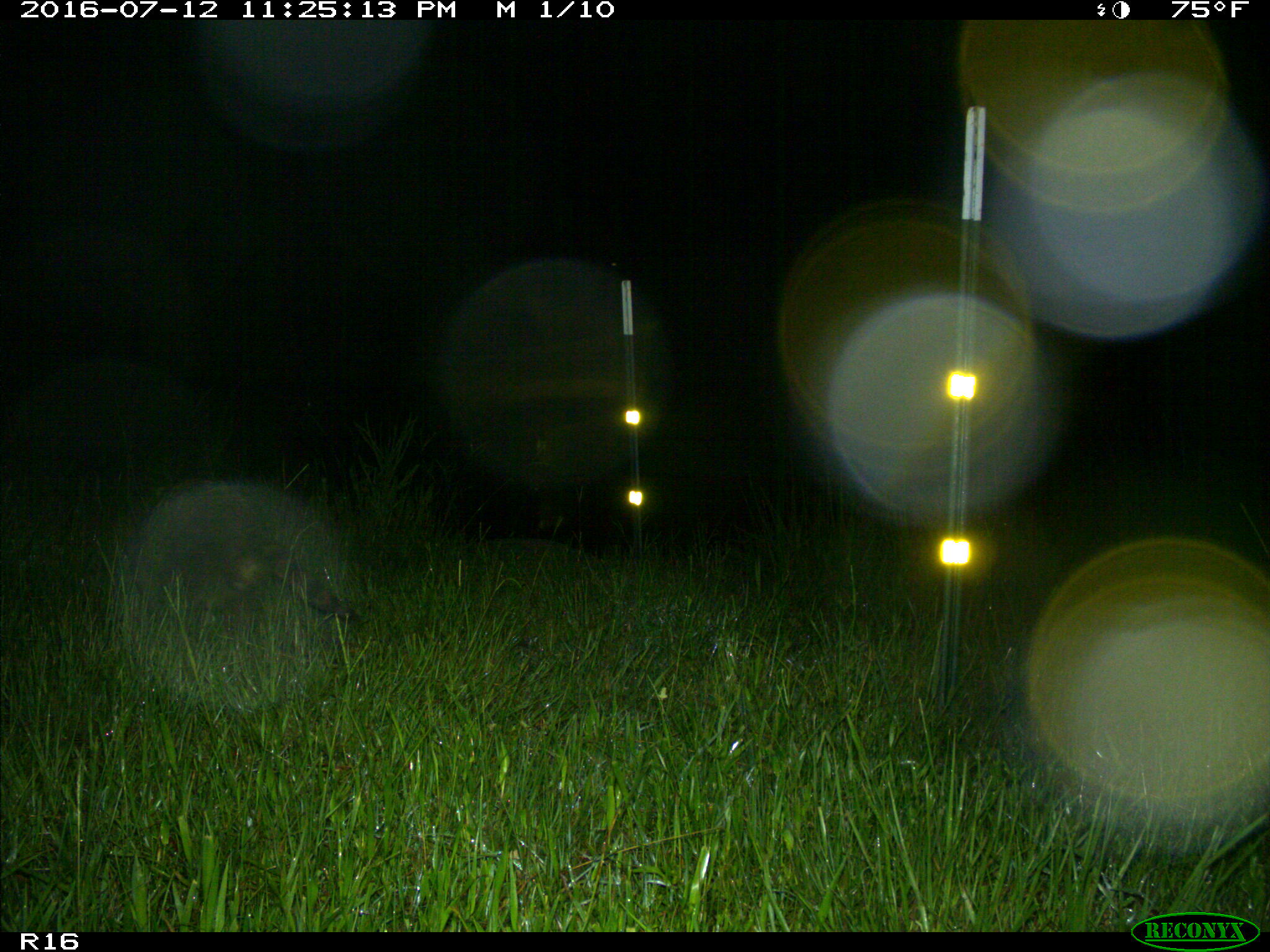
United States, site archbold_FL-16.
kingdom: Animalia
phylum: Chordata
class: Mammalia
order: Carnivora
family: Procyonidae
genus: Procyon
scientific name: Procyon lotor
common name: common raccoon